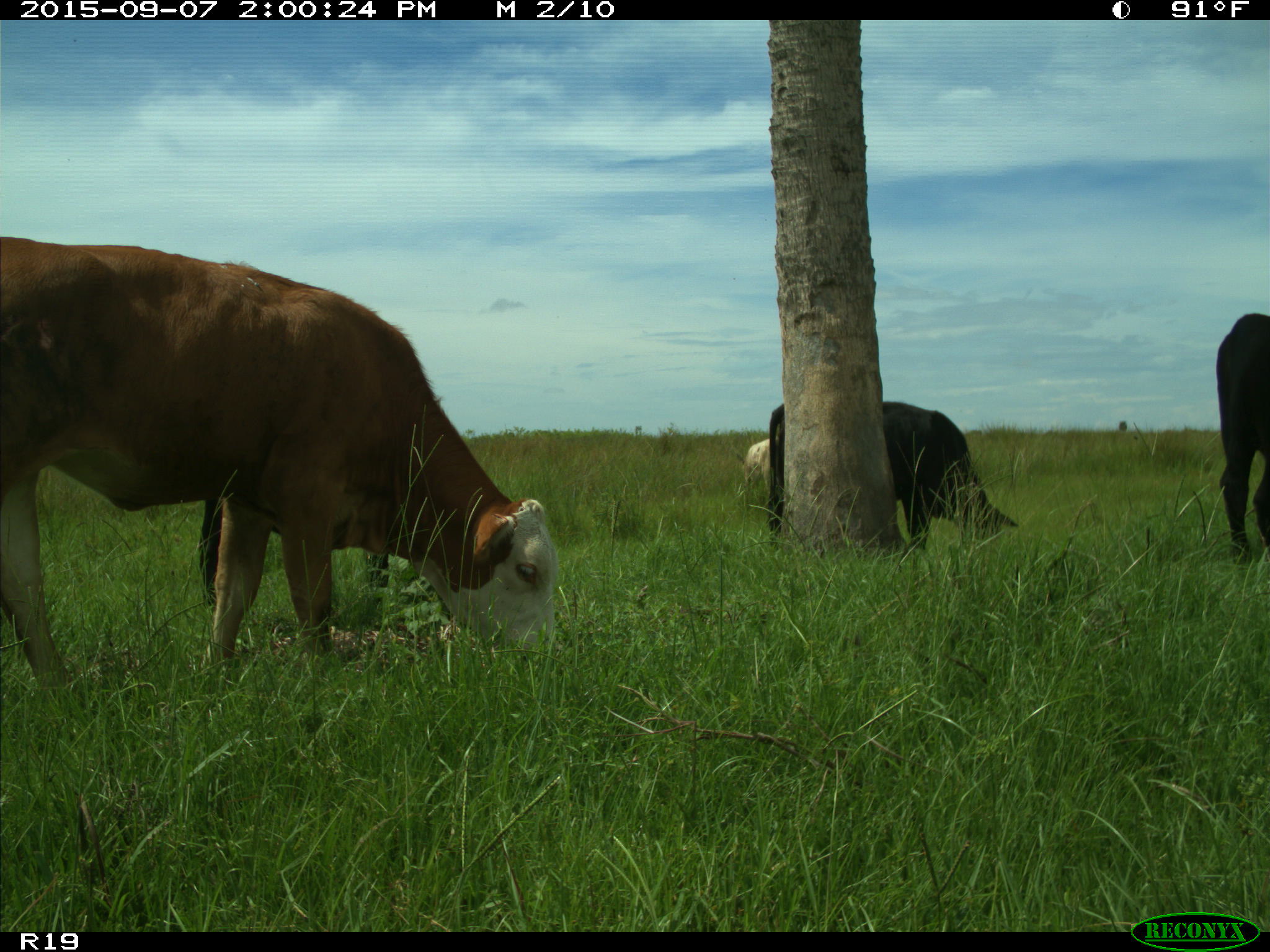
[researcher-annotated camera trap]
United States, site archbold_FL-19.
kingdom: Animalia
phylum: Chordata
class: Mammalia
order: Artiodactyla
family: Bovidae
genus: Bos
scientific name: Bos taurus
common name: domestic cow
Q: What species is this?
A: Bos taurus (domestic cow).